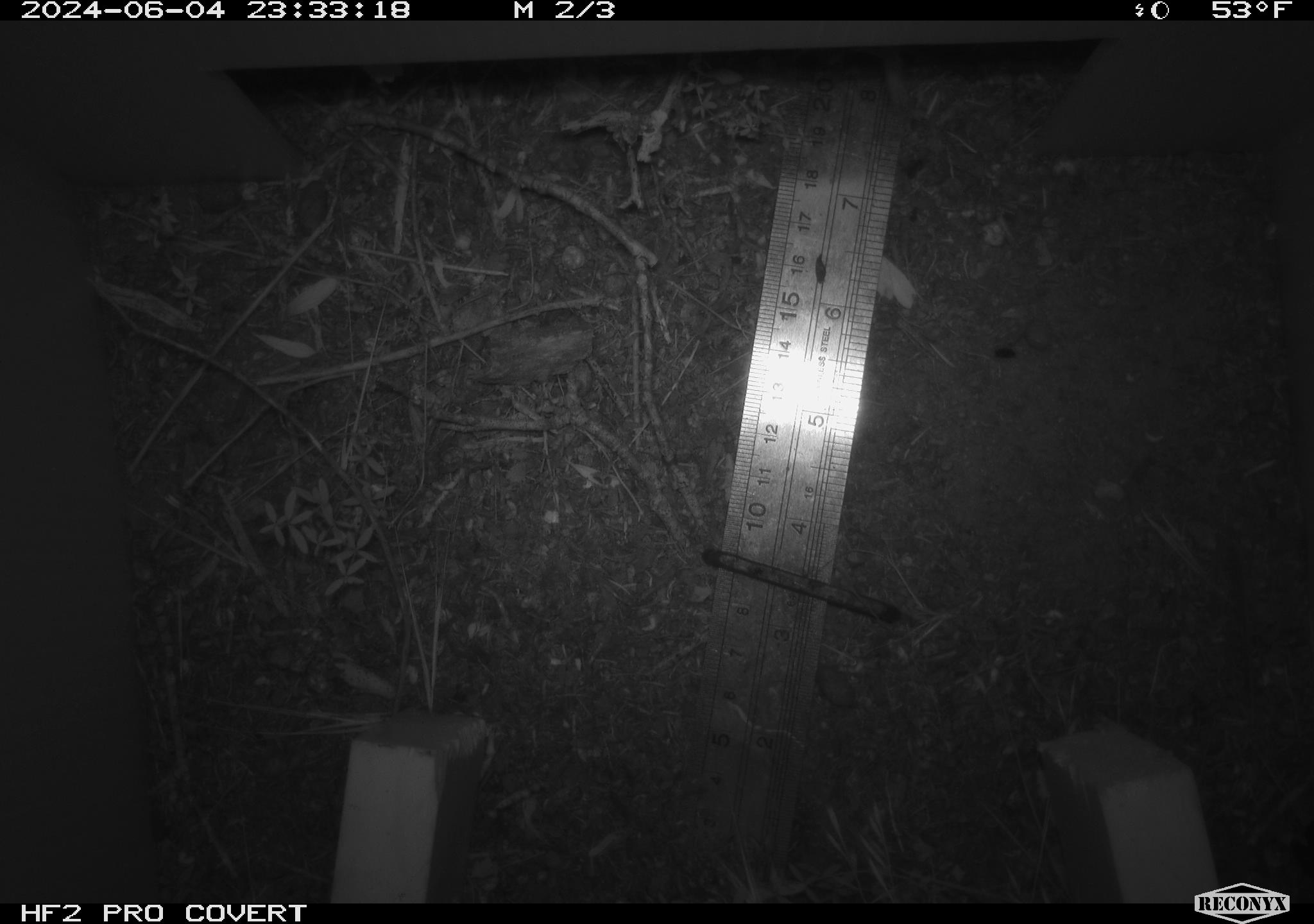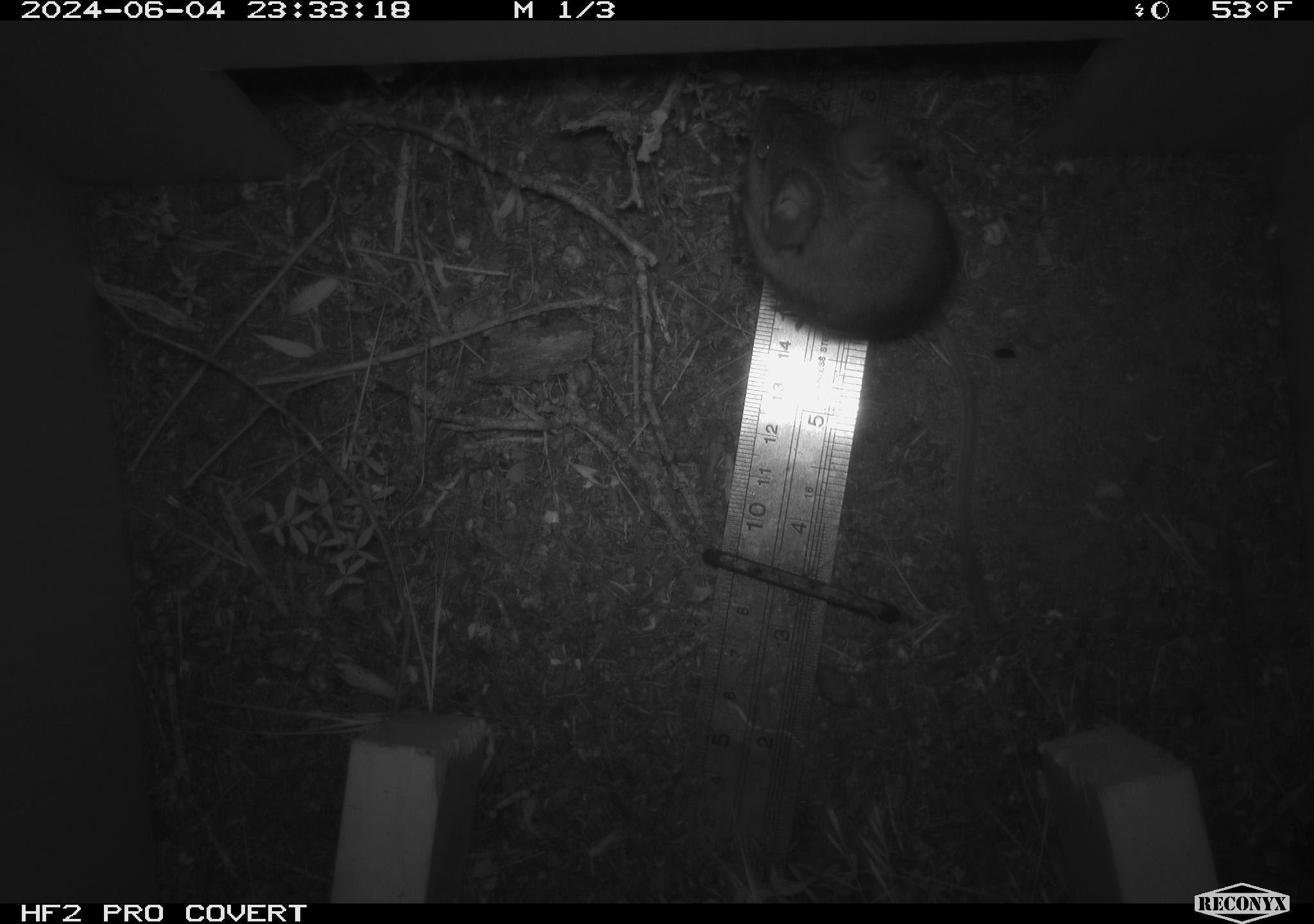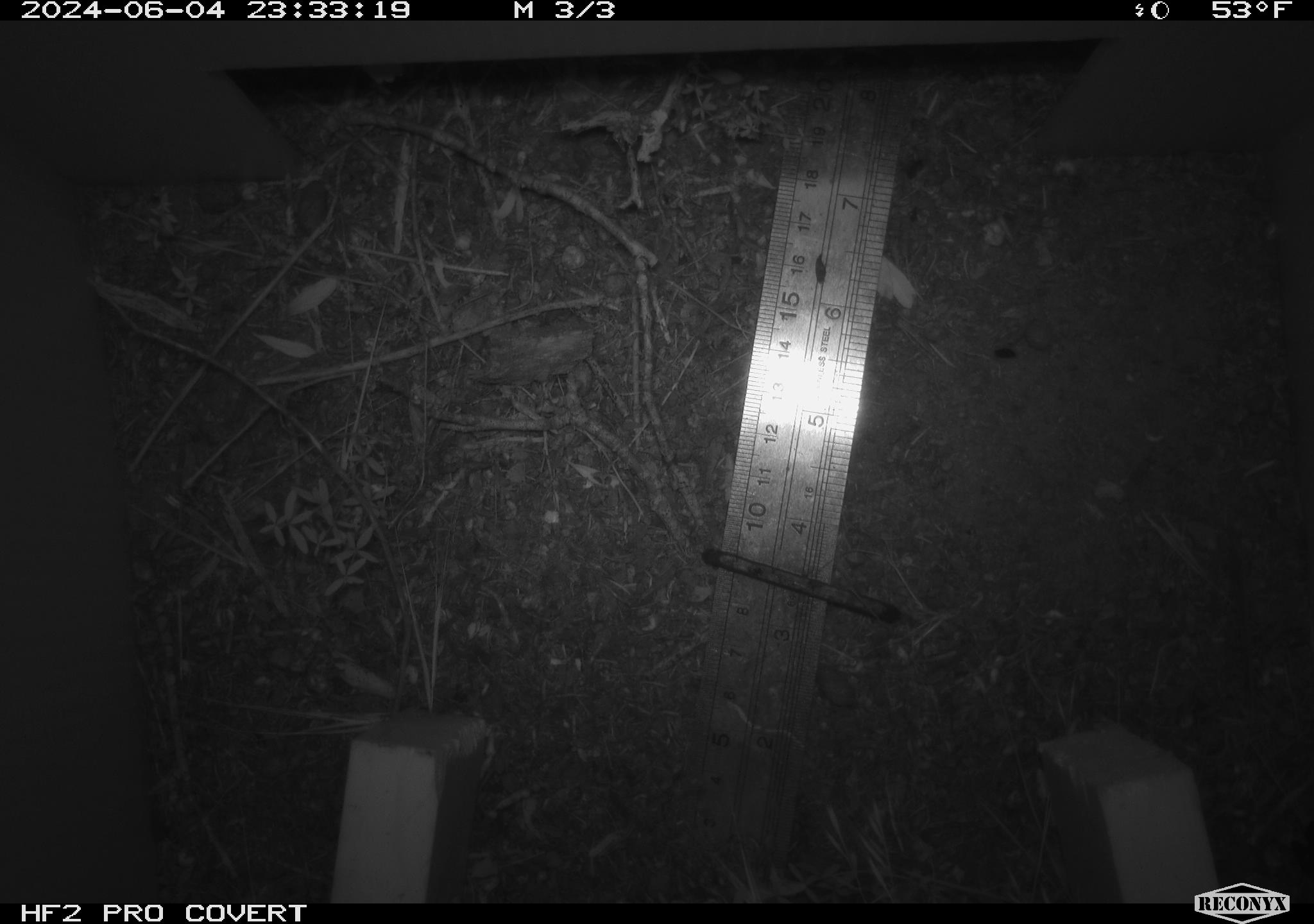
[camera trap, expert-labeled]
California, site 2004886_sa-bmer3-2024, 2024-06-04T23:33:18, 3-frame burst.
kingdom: Animalia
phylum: Chordata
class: Mammalia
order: Rodentia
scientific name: Rodentia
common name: mouse species